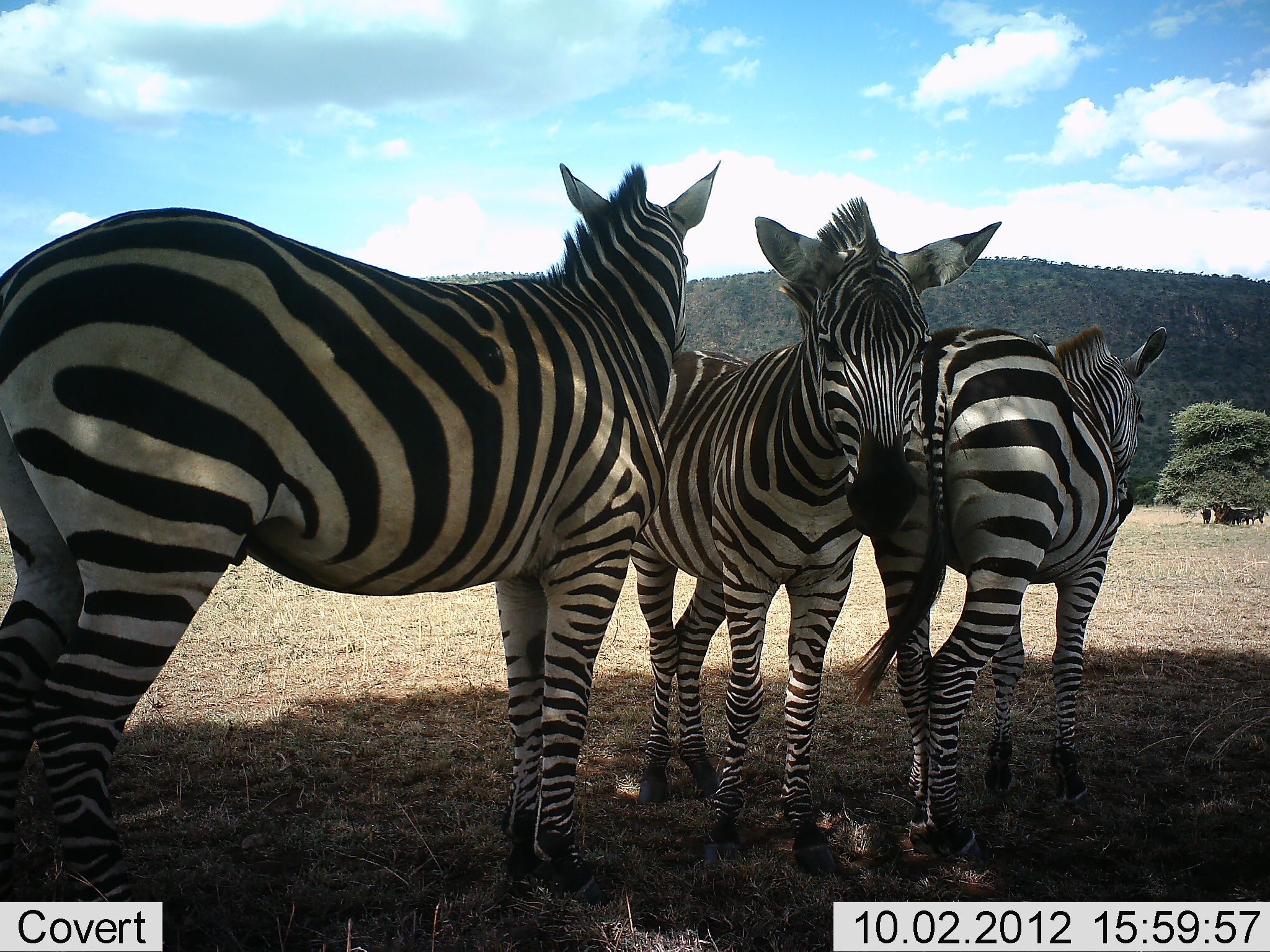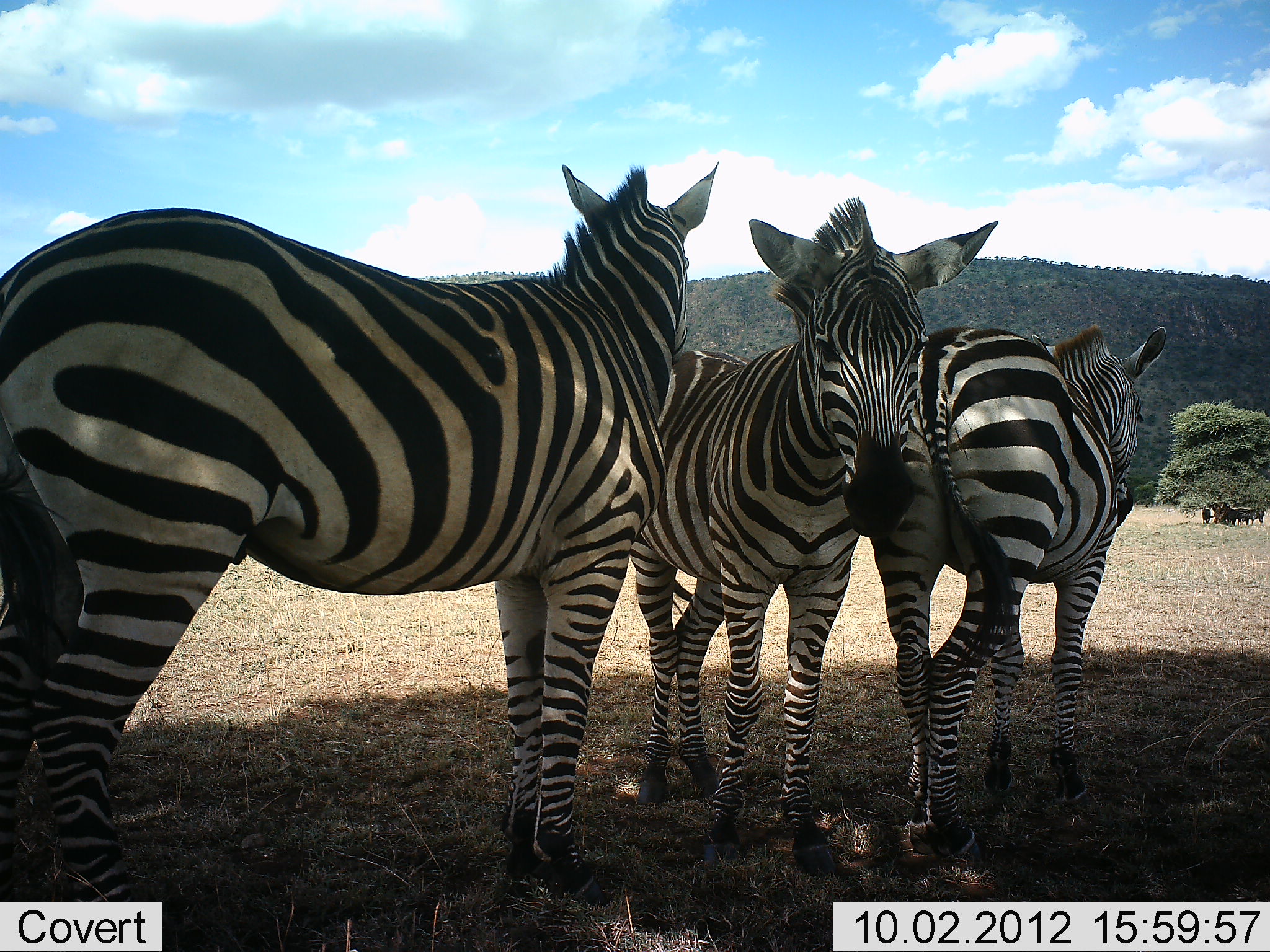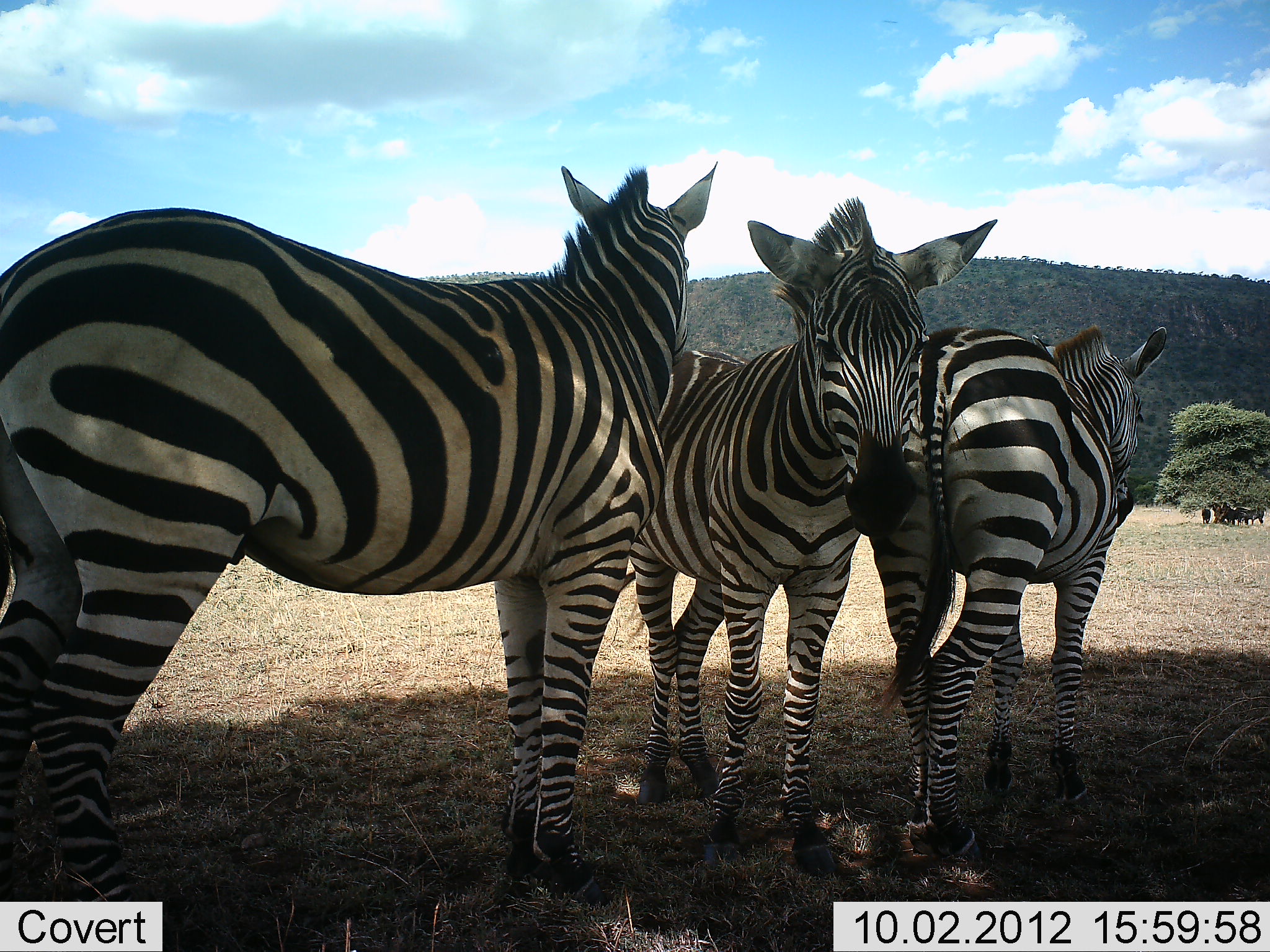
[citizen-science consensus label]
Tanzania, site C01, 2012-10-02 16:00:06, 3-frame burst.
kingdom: Animalia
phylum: Chordata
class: Mammalia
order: Perissodactyla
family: Equidae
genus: Equus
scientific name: Equus quagga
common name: plains zebra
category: zebra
Zebra (plains zebra) (Equus quagga), count 3. Behavior (volunteer vote fractions): standing 75%, resting 42%, moving 0%, interacting 8%. Young present (vote fraction): 0%. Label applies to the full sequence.